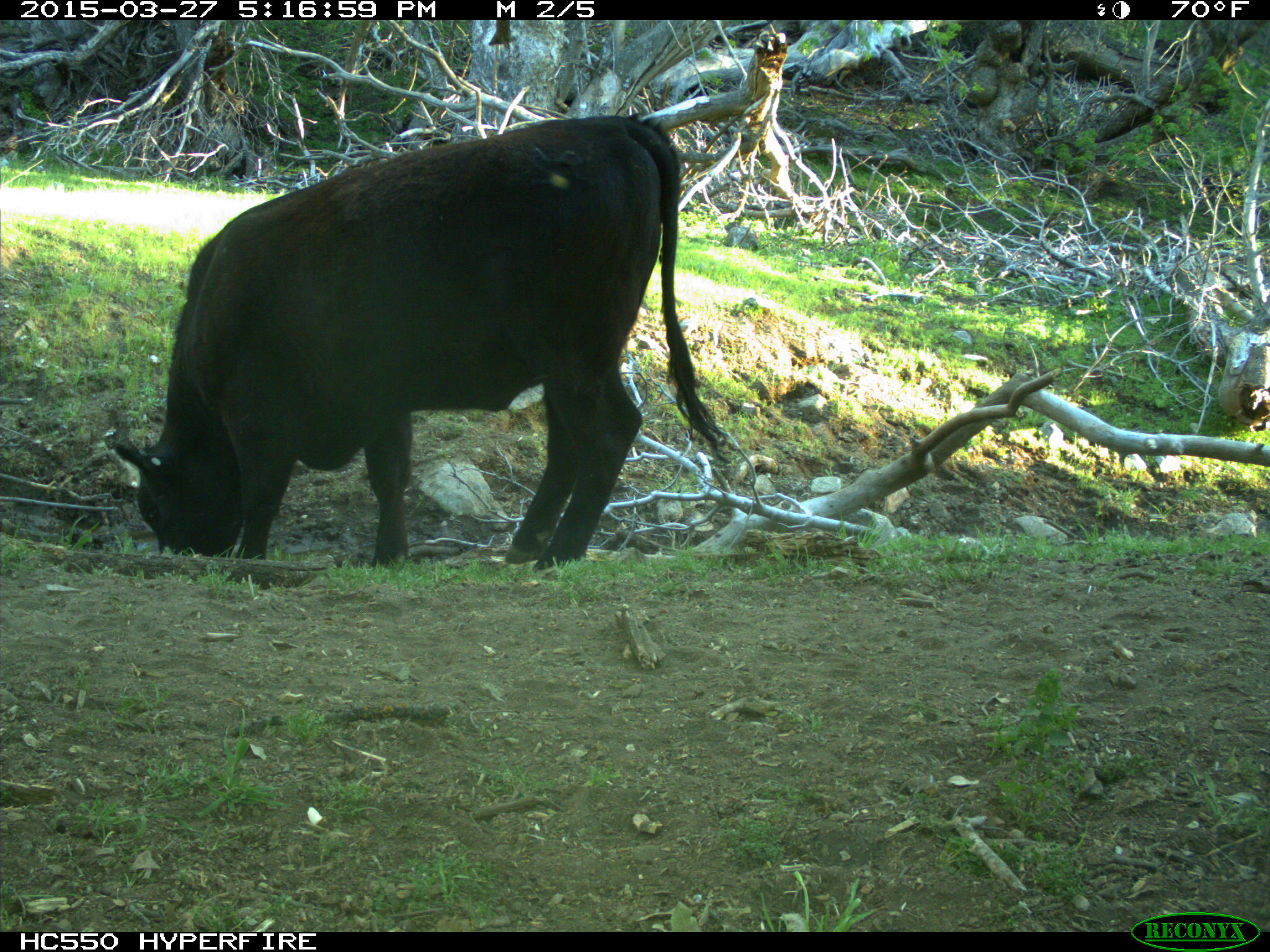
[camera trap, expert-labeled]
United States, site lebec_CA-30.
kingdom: Animalia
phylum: Chordata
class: Mammalia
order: Artiodactyla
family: Bovidae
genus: Bos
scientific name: Bos taurus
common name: domestic cow